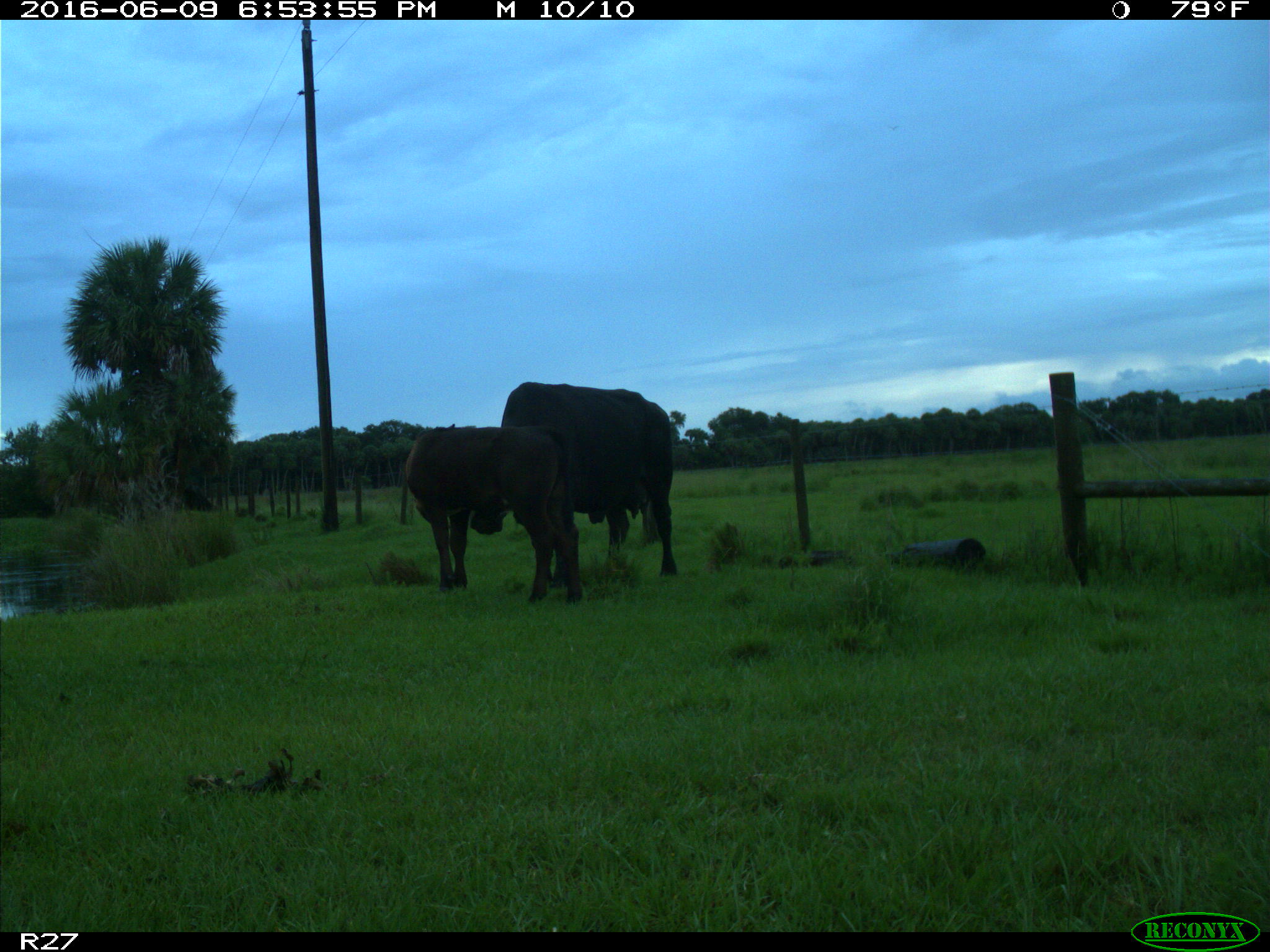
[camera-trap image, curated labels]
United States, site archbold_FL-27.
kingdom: Animalia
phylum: Chordata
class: Mammalia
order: Artiodactyla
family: Bovidae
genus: Bos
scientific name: Bos taurus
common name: domestic cow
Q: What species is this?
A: Bos taurus (domestic cow).